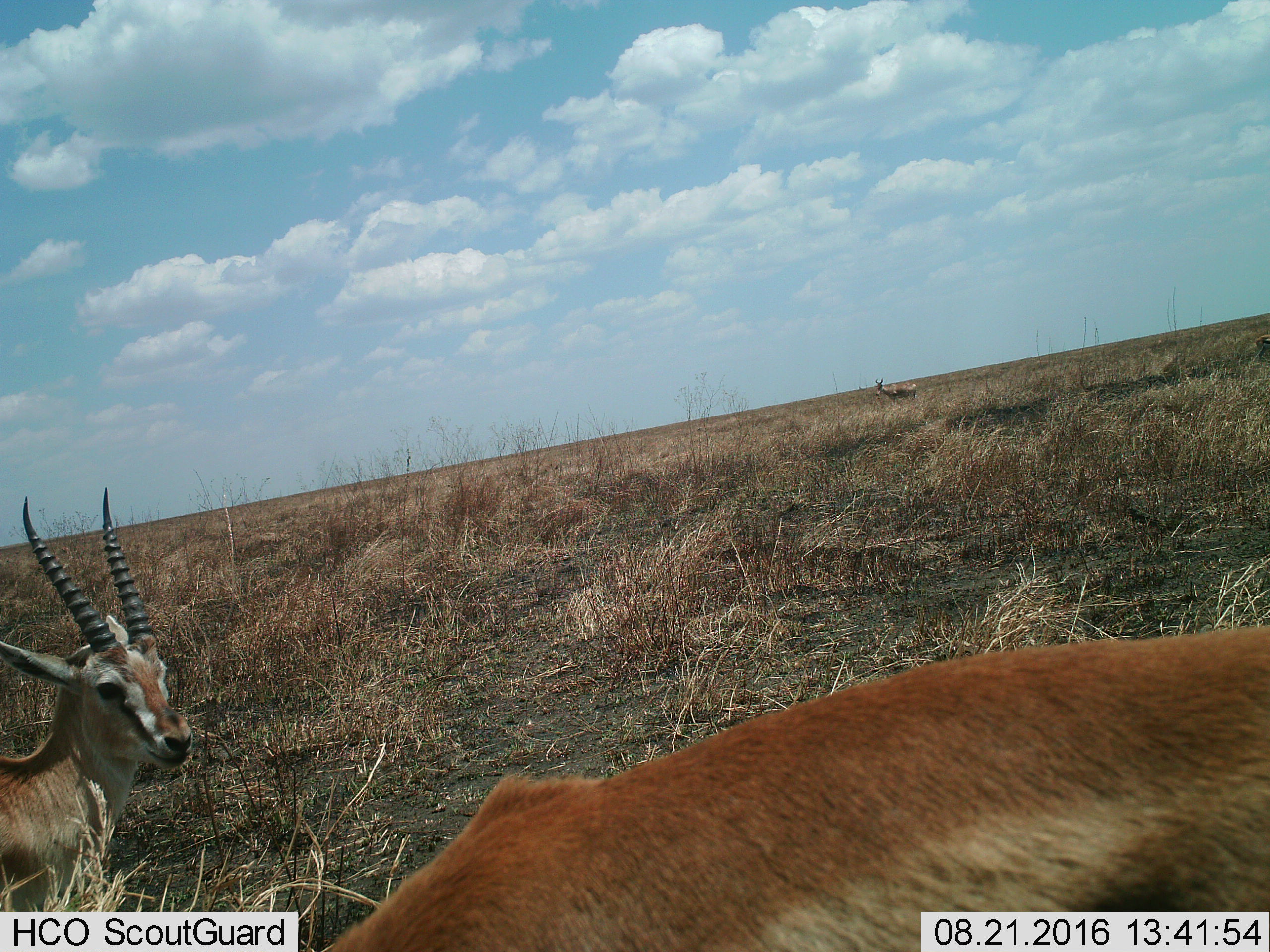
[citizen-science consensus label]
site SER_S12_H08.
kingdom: Animalia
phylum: Chordata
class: Mammalia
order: Artiodactyla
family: Bovidae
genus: Eudorcas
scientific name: Eudorcas thomsonii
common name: thomson's gazelle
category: gazellethomsons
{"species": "gazellethomsons (thomson's gazelle) (Eudorcas thomsonii)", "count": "2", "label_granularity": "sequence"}